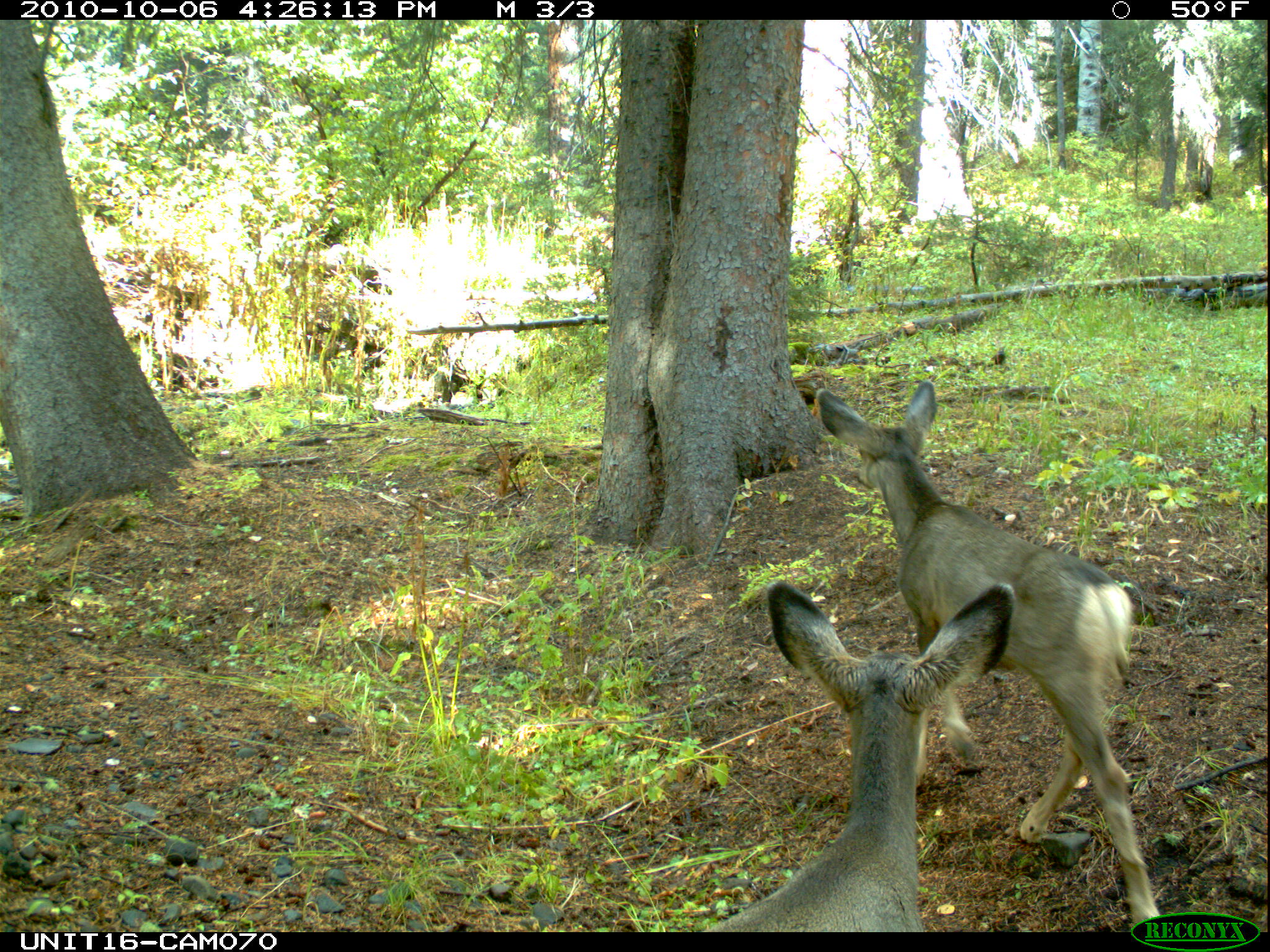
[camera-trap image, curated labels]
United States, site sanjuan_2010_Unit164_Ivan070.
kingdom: Animalia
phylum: Chordata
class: Mammalia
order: Artiodactyla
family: Cervidae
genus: Odocoileus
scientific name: Odocoileus hemionus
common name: mule deer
Odocoileus hemionus (mule deer).